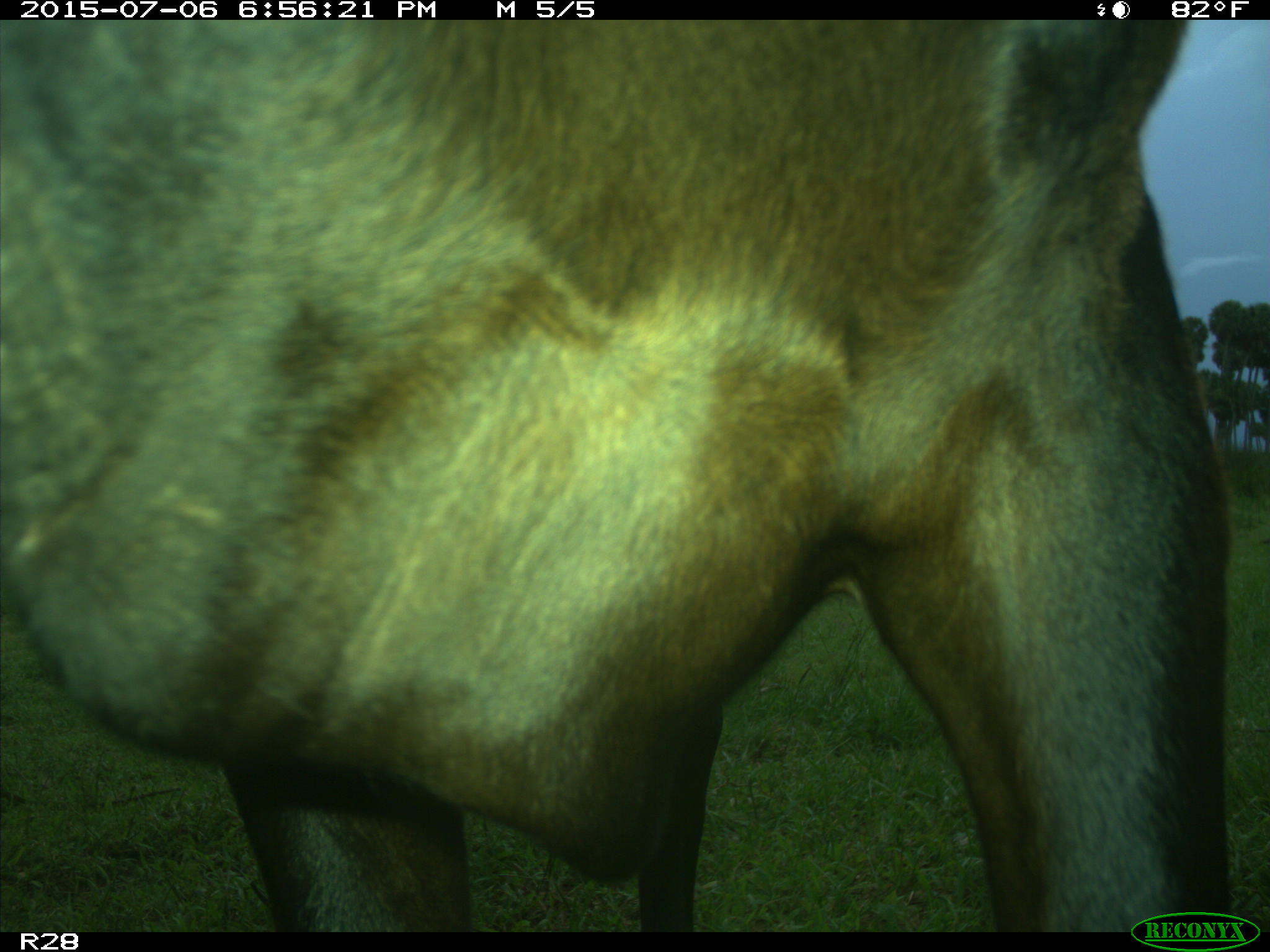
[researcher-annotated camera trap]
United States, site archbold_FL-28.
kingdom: Animalia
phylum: Chordata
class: Mammalia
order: Artiodactyla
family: Bovidae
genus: Bos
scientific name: Bos taurus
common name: domestic cow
Bos taurus (domestic cow).